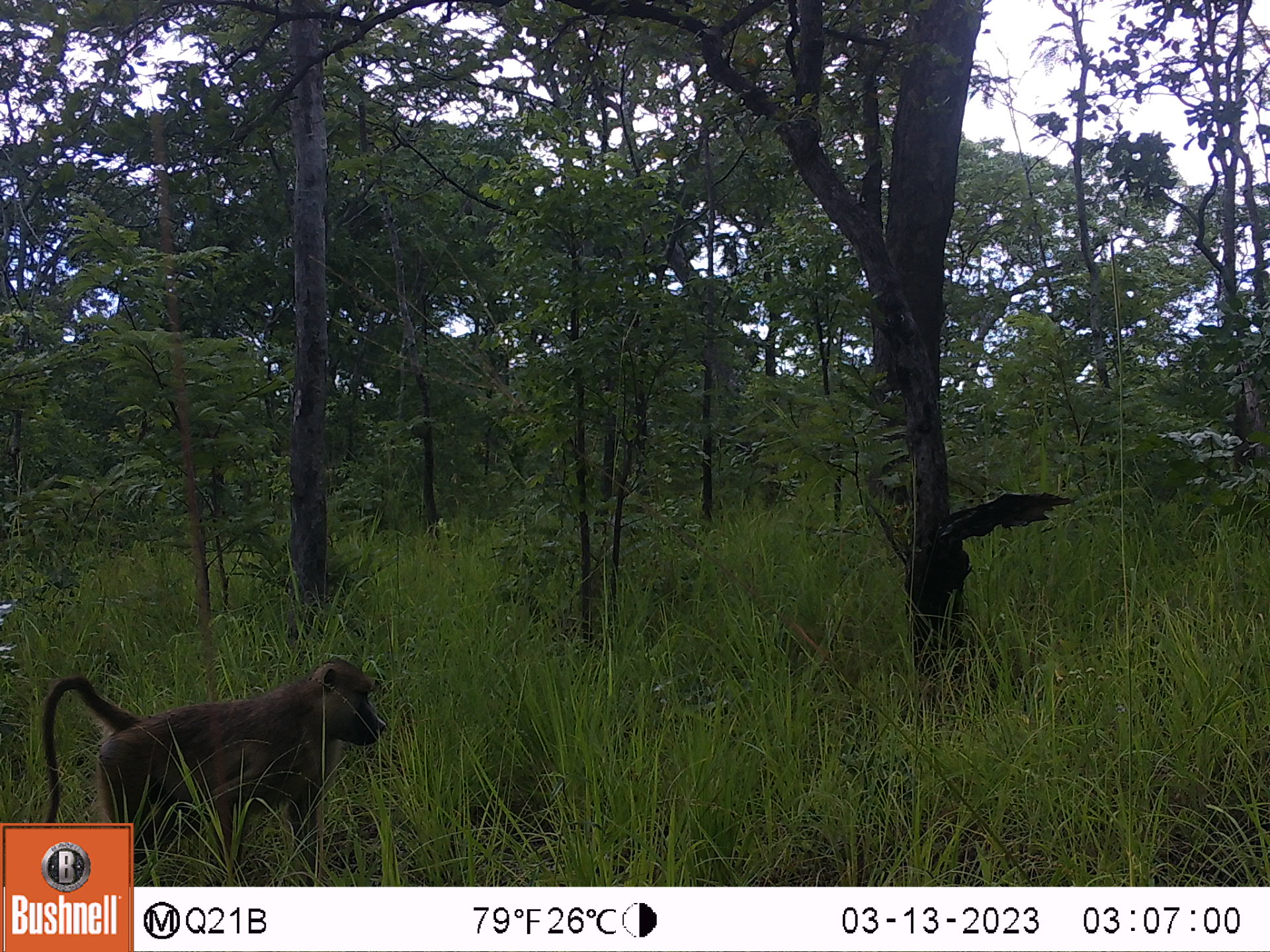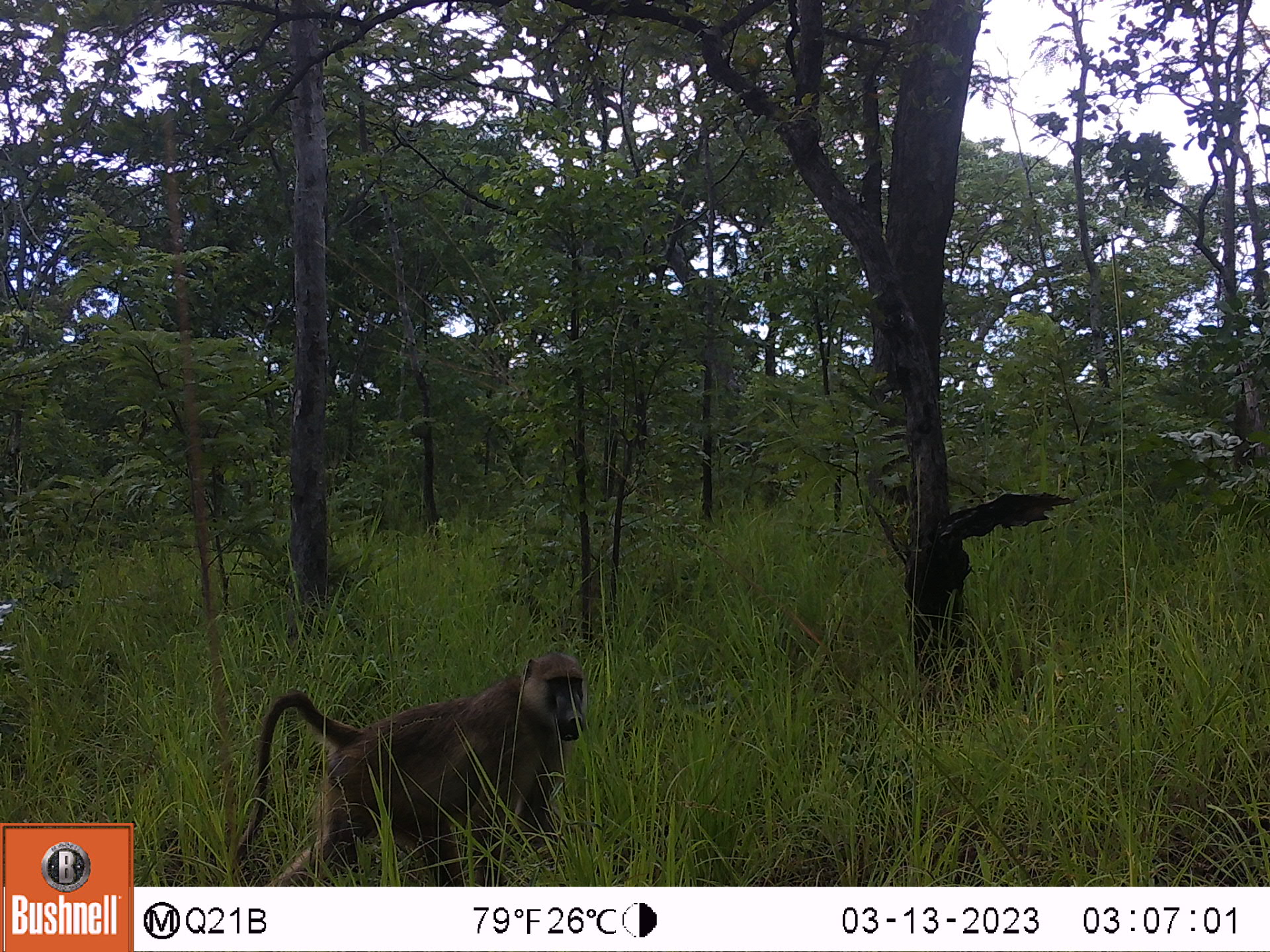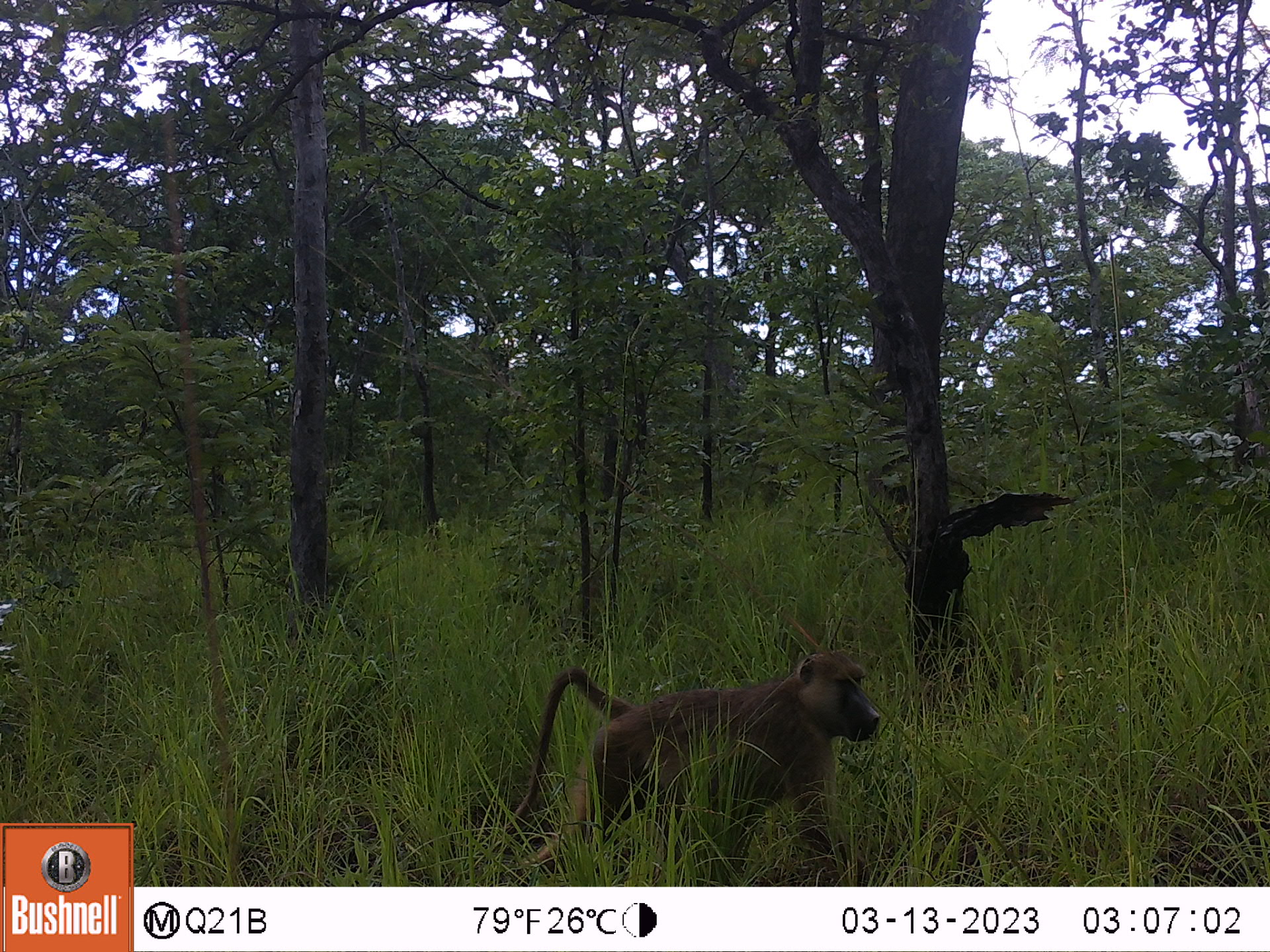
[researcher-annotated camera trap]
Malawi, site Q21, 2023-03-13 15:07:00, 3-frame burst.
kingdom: Animalia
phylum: Chordata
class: Mammalia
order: Primates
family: Cercopithecidae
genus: Papio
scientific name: Papio cynocephalus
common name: yellow baboon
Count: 1.